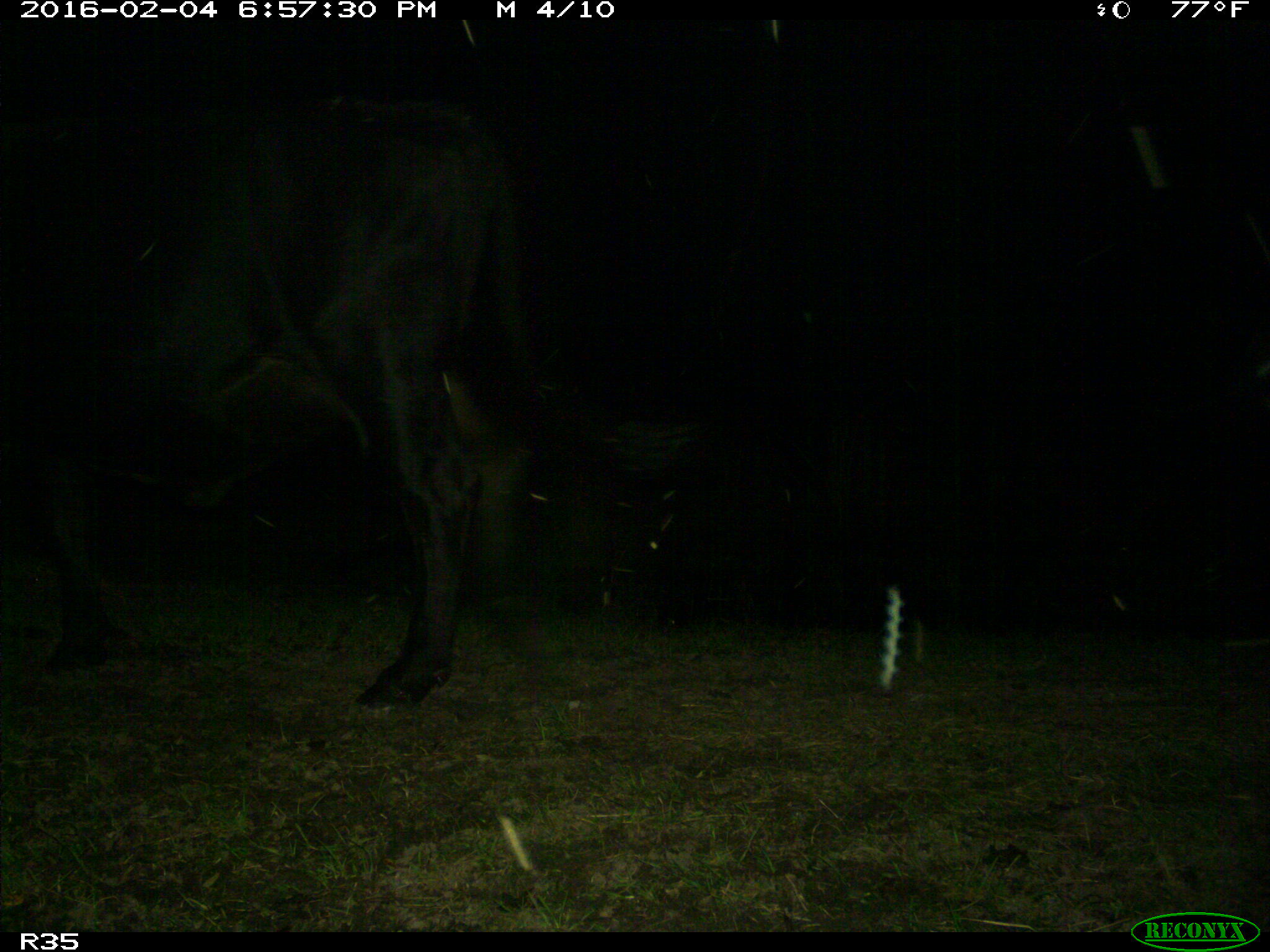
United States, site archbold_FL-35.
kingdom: Animalia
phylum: Chordata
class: Mammalia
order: Artiodactyla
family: Bovidae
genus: Bos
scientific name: Bos taurus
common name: domestic cow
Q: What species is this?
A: Bos taurus (domestic cow).